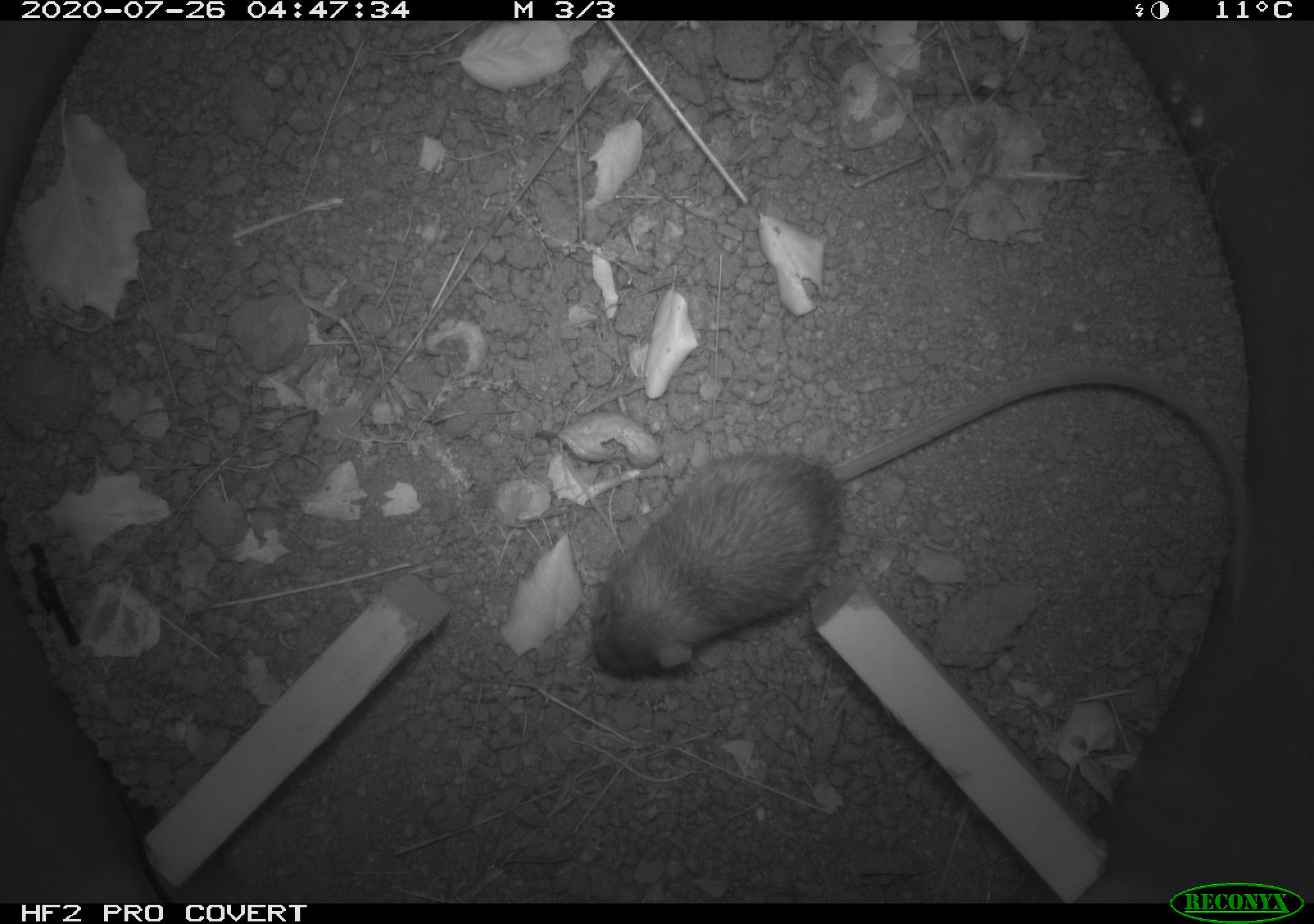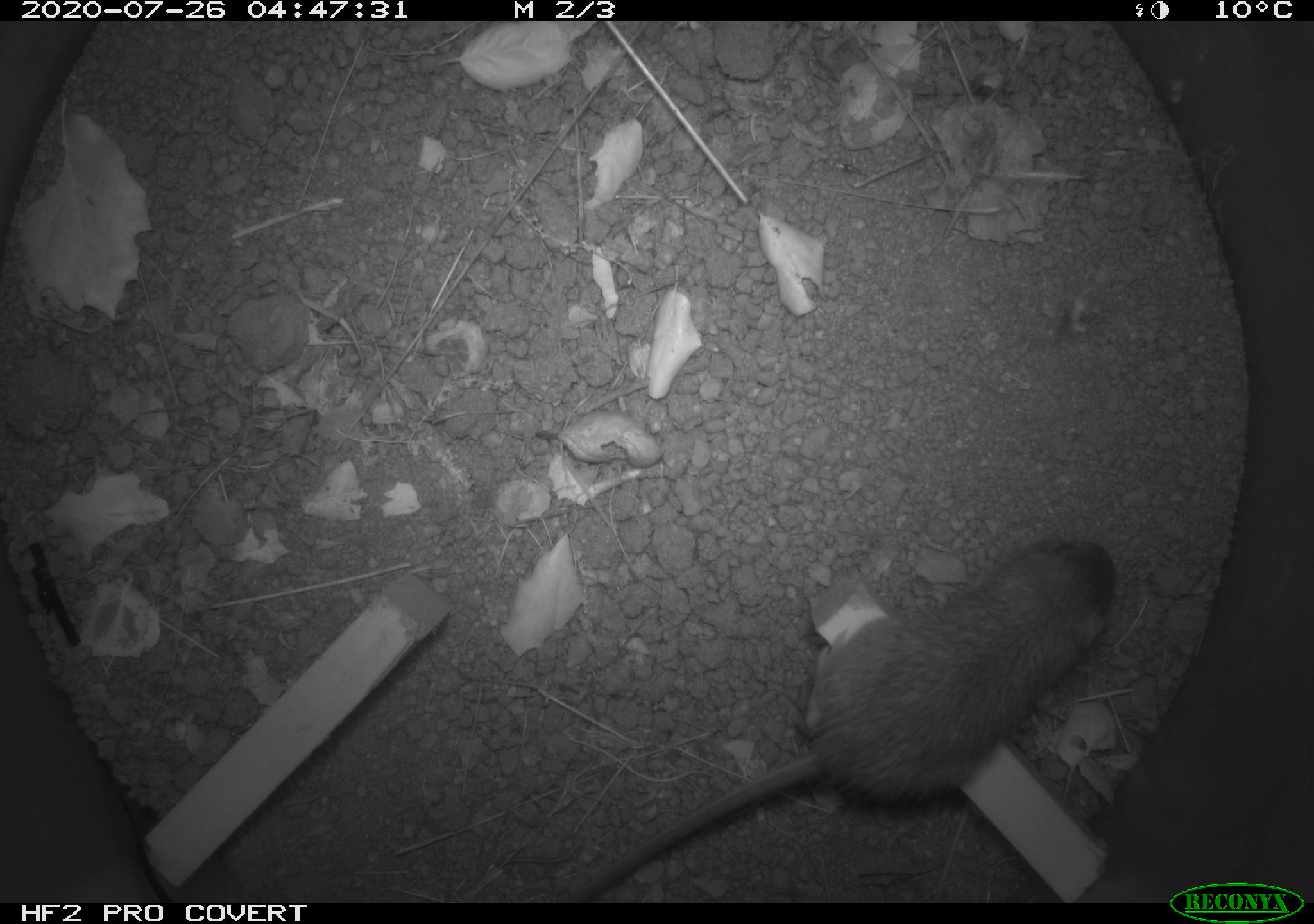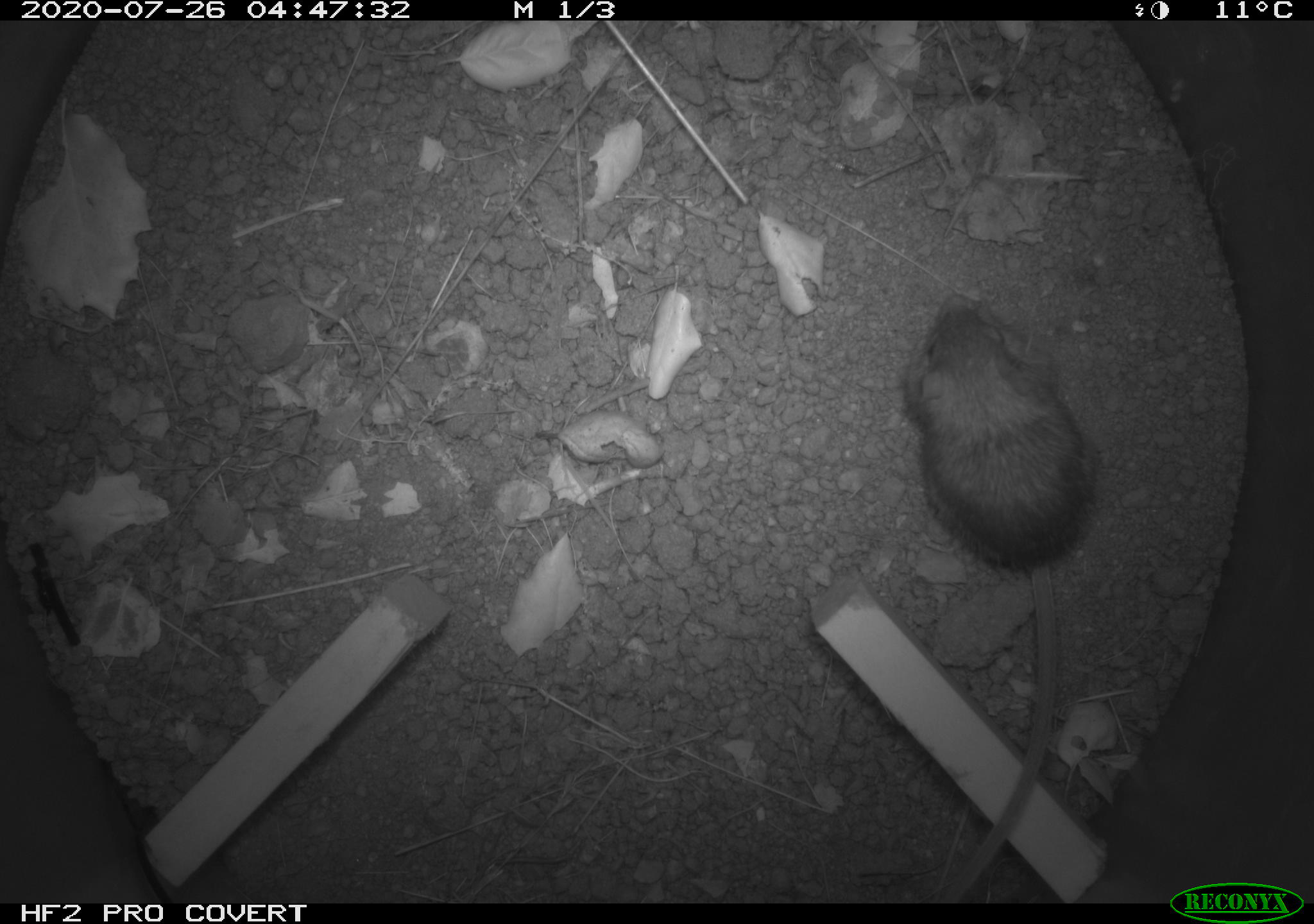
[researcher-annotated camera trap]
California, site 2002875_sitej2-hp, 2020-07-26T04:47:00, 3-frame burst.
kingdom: Animalia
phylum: Chordata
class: Mammalia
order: Rodentia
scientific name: Rodentia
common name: rodent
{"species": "rodent (Rodentia)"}